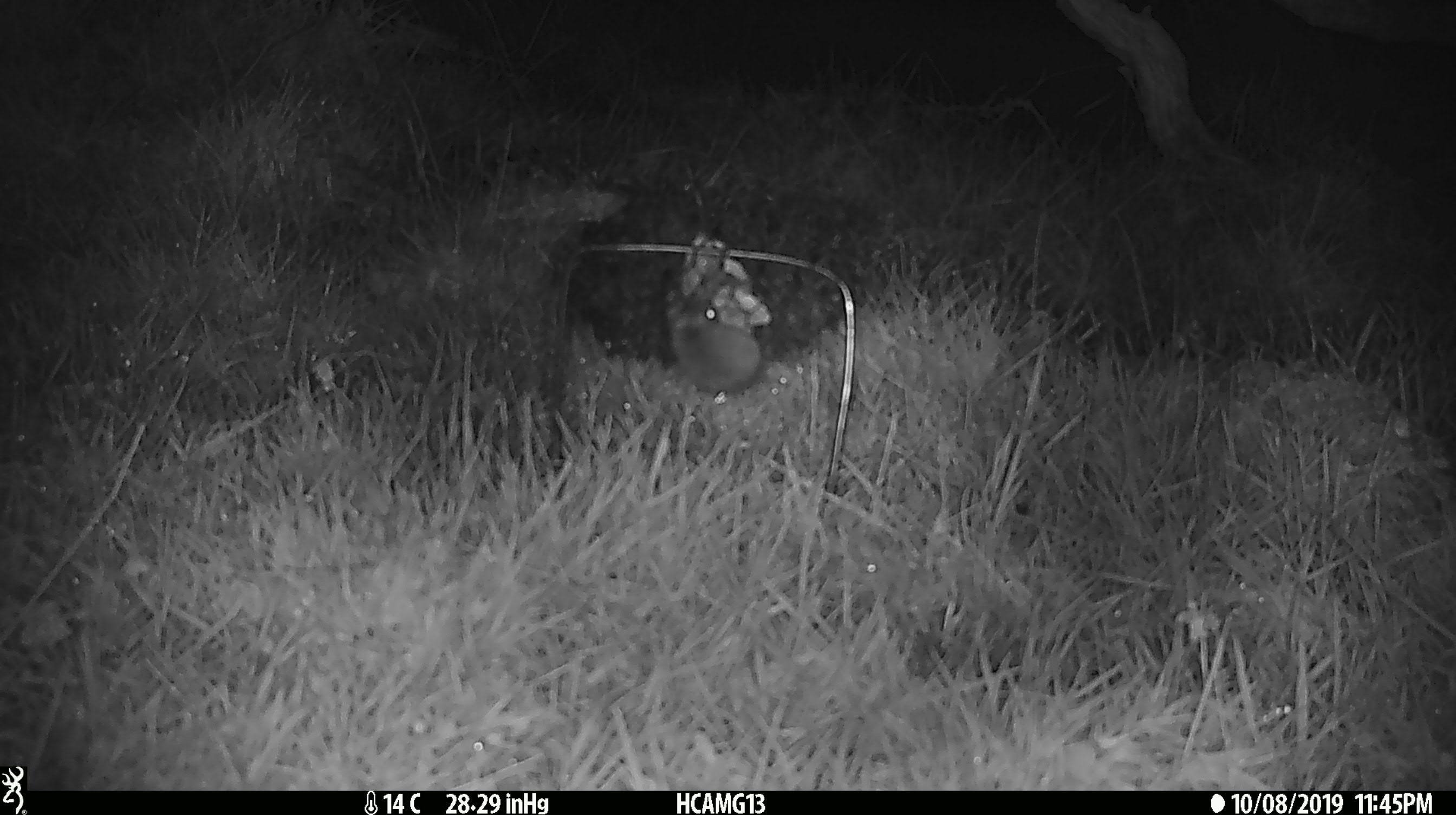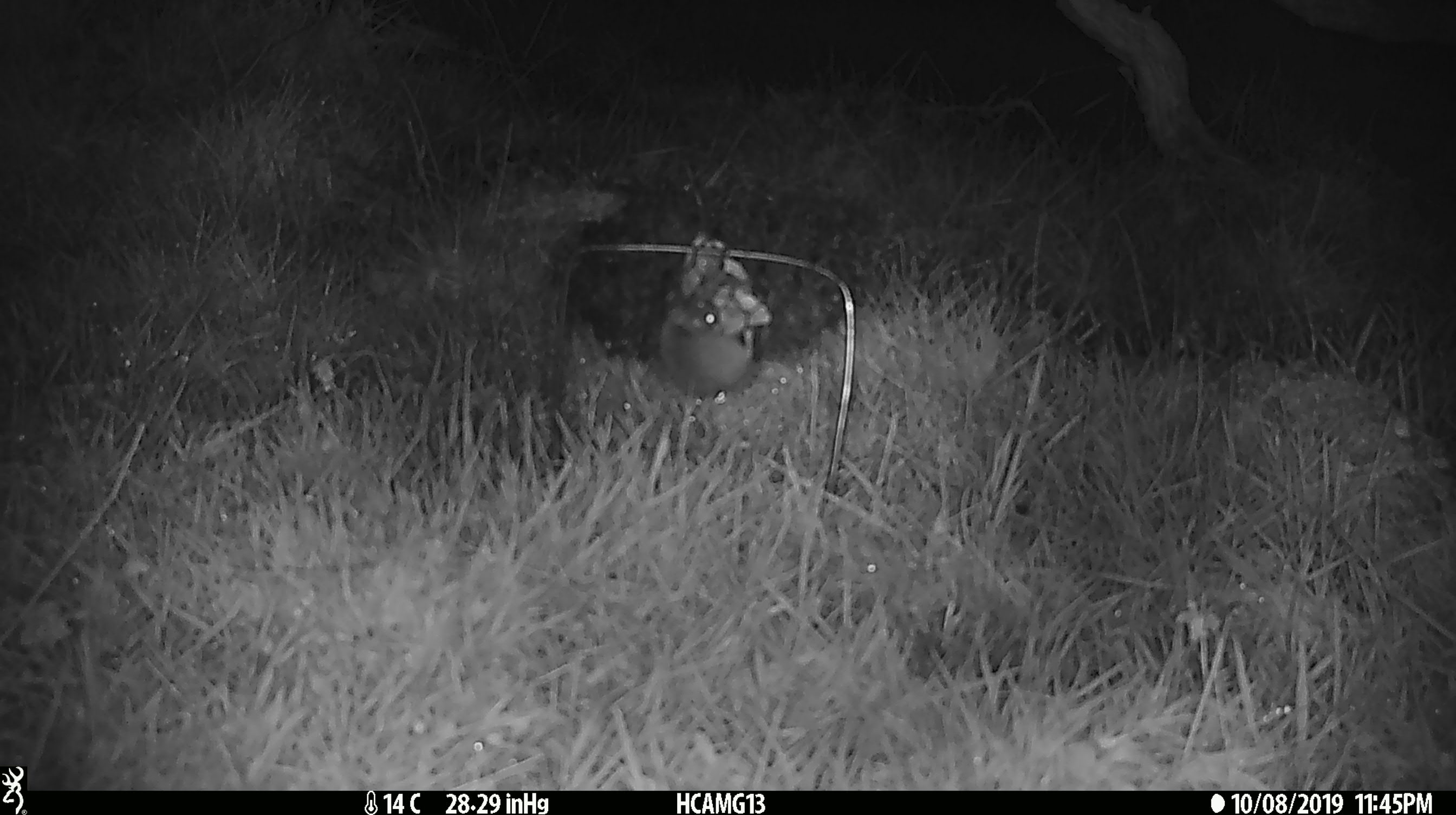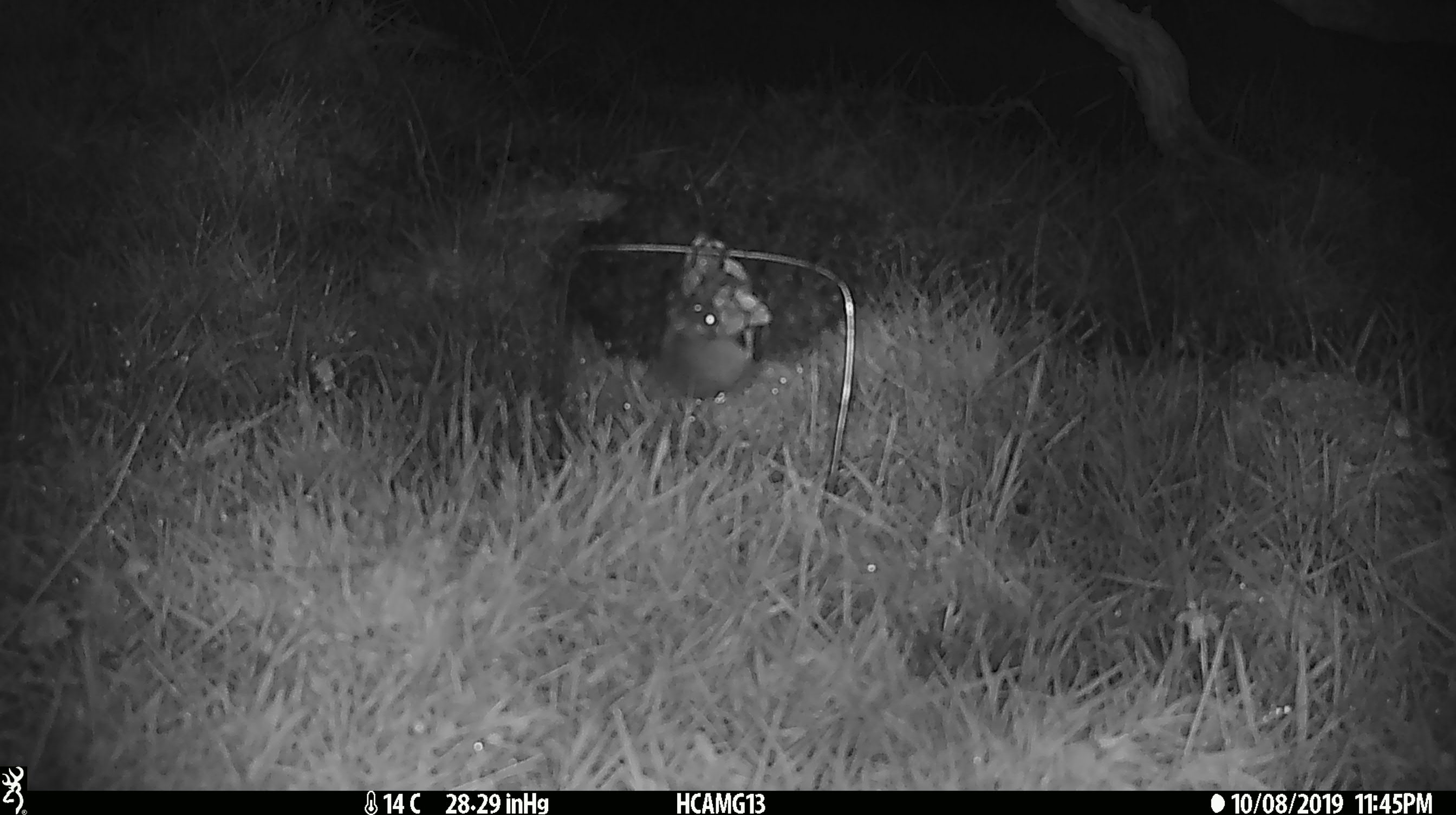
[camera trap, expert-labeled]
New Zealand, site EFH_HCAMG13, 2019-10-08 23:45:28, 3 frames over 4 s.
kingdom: Animalia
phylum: Chordata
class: Mammalia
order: Rodentia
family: Muridae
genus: Mus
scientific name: Mus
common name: mouse